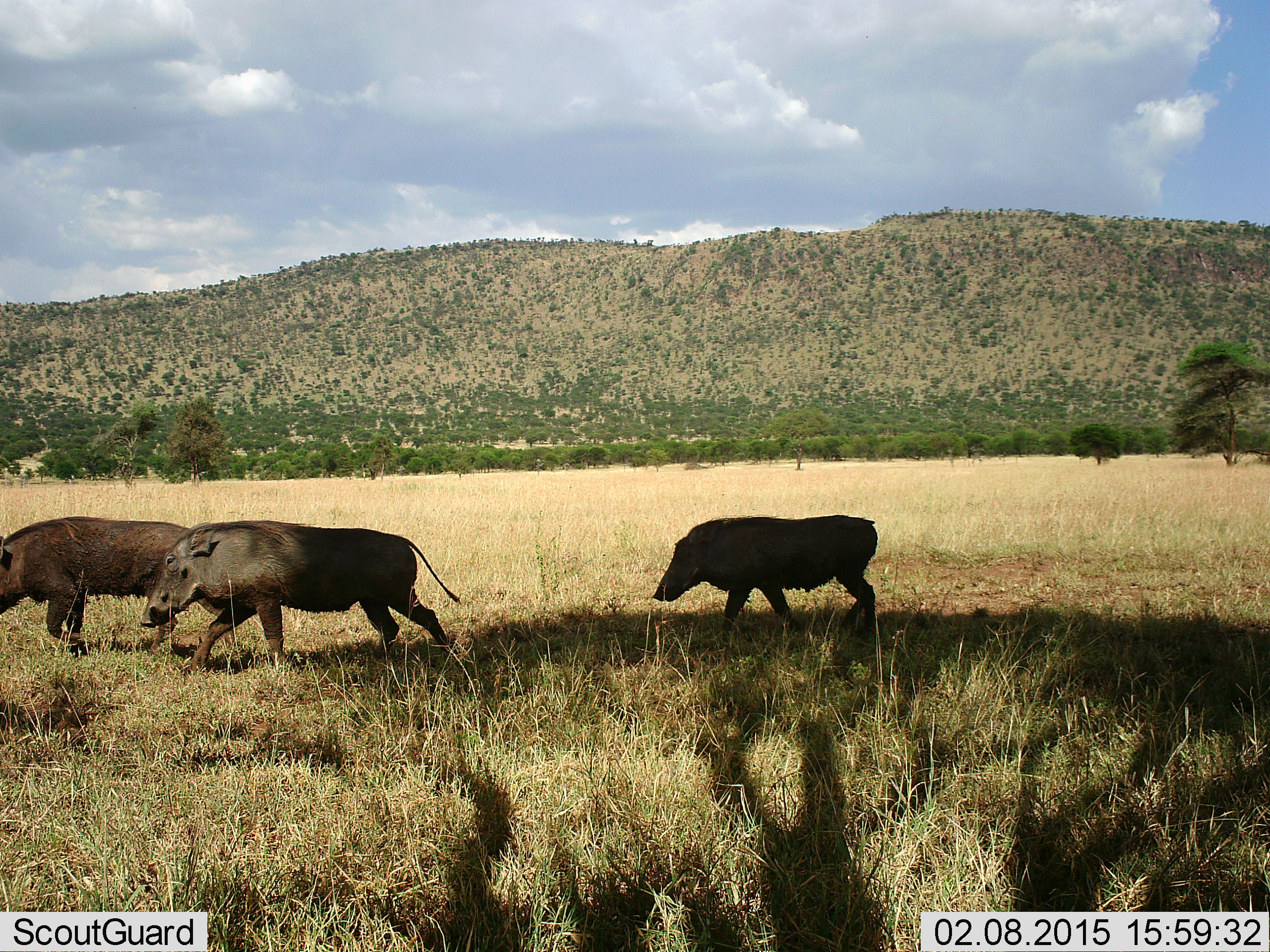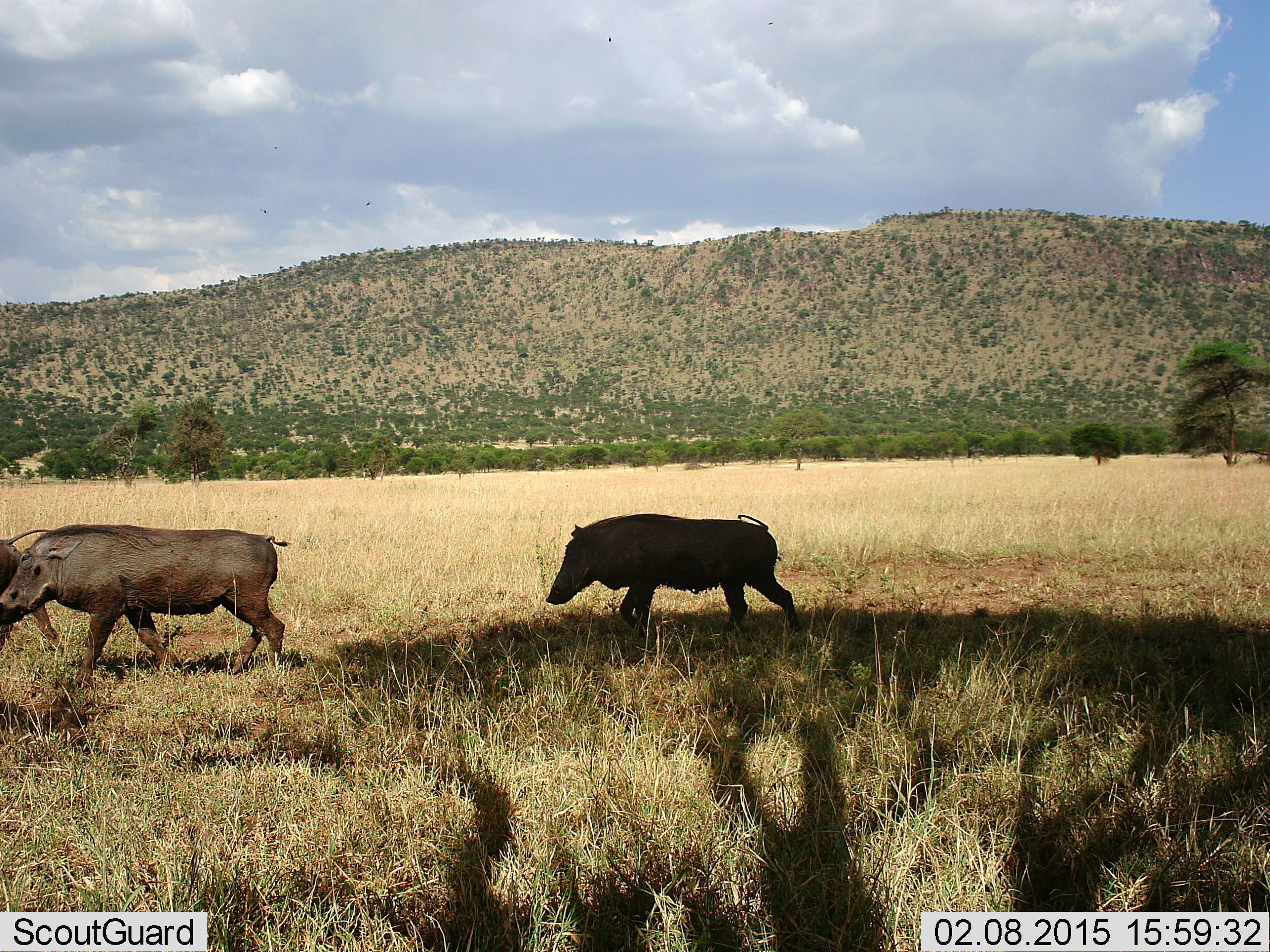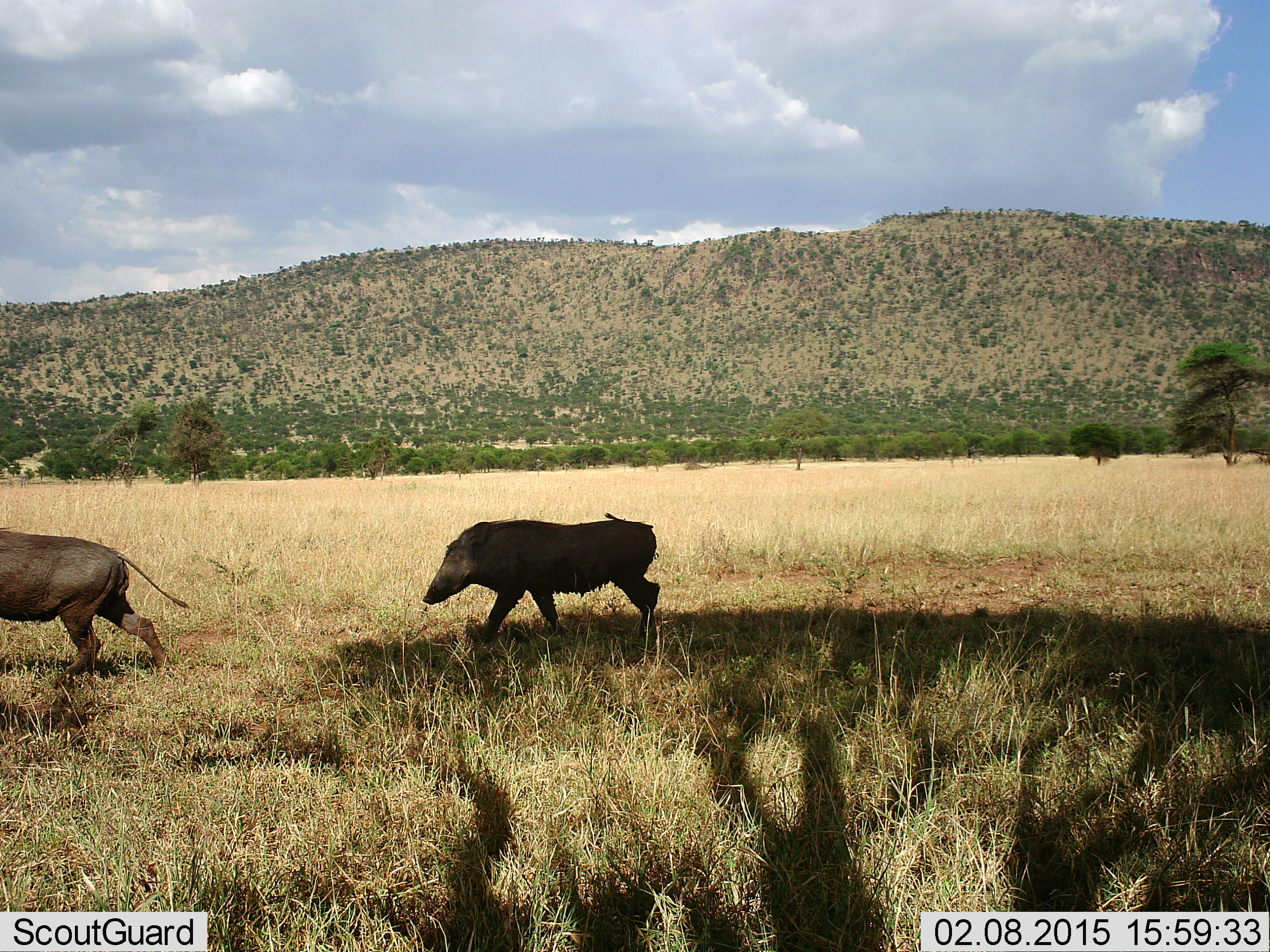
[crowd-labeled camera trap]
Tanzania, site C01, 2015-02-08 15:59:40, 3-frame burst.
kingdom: Animalia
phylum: Chordata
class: Mammalia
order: Artiodactyla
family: Suidae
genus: Phacochoerus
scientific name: Phacochoerus africanus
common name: warthog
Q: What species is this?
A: Warthog (Phacochoerus africanus).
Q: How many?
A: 3.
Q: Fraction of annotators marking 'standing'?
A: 0%.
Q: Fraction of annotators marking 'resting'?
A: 0%.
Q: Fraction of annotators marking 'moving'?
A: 100%.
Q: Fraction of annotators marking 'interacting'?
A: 0%.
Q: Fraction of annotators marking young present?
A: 0%.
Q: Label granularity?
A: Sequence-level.